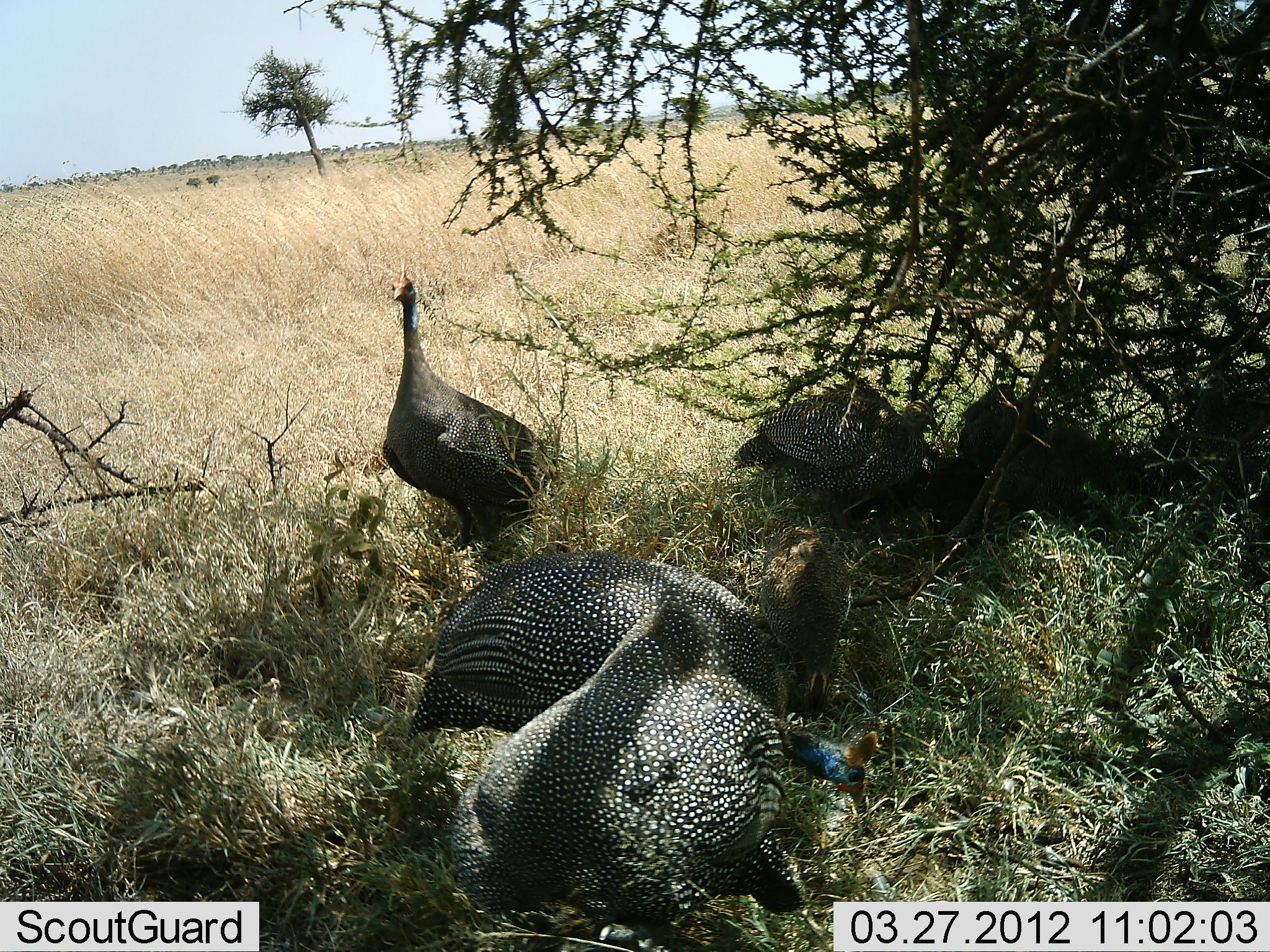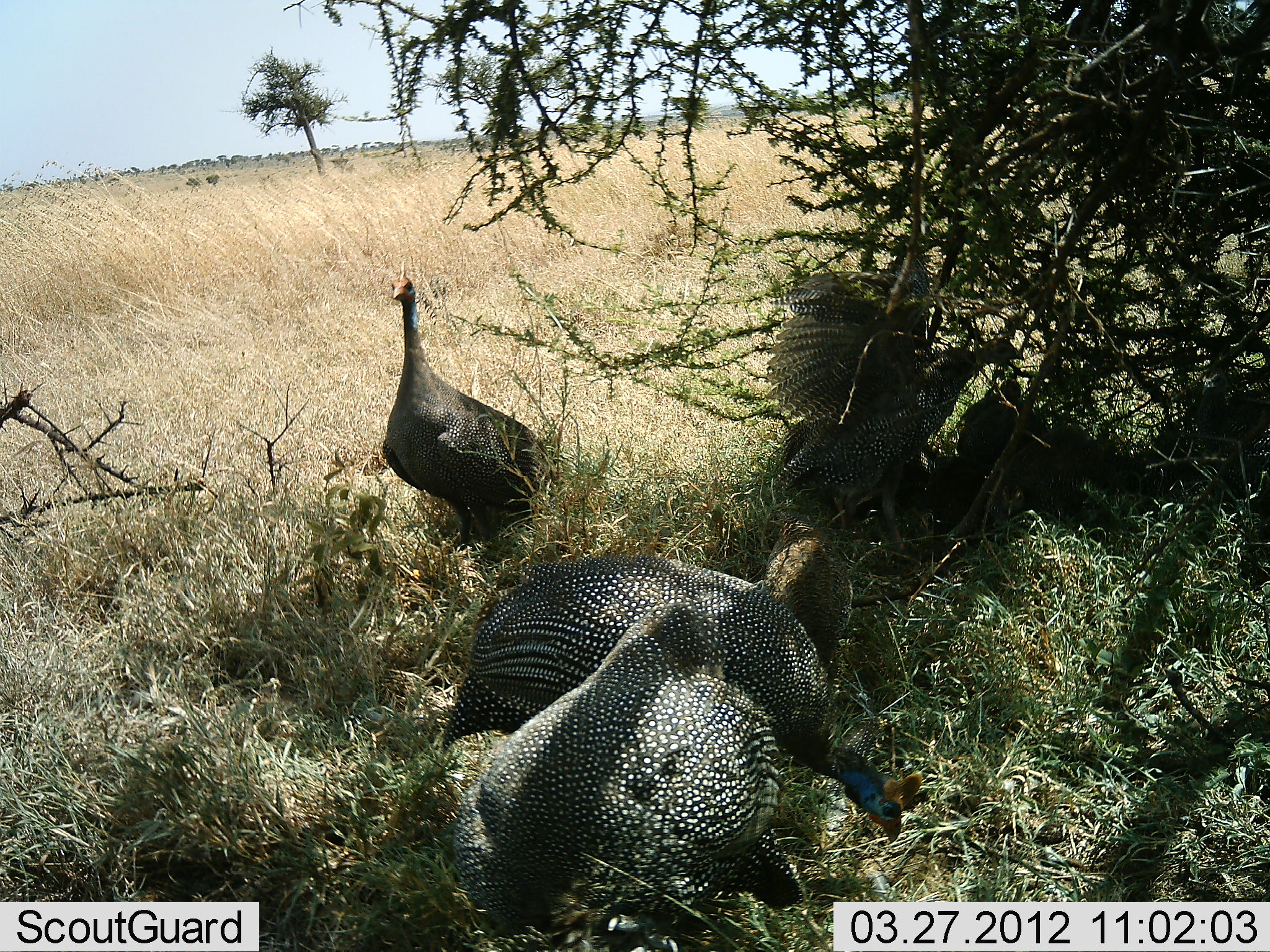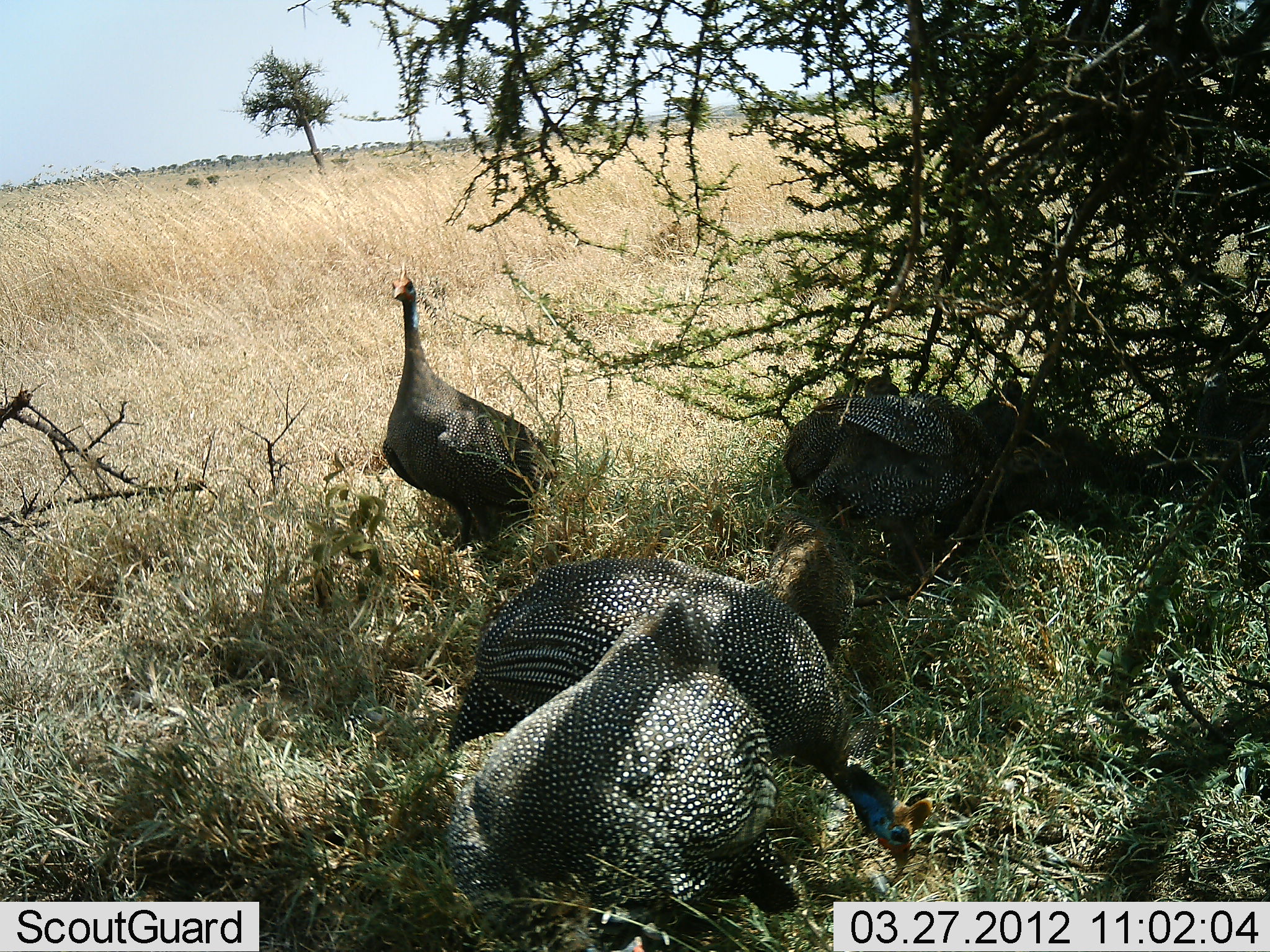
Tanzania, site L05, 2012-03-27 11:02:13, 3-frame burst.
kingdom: Animalia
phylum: Chordata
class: Aves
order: Galliformes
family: Numididae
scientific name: Numididae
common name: guinea fowl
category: guineafowl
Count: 4.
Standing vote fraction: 89%.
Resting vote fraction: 17%.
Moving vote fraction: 39%.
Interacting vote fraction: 11%.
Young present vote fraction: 28%.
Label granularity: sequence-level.